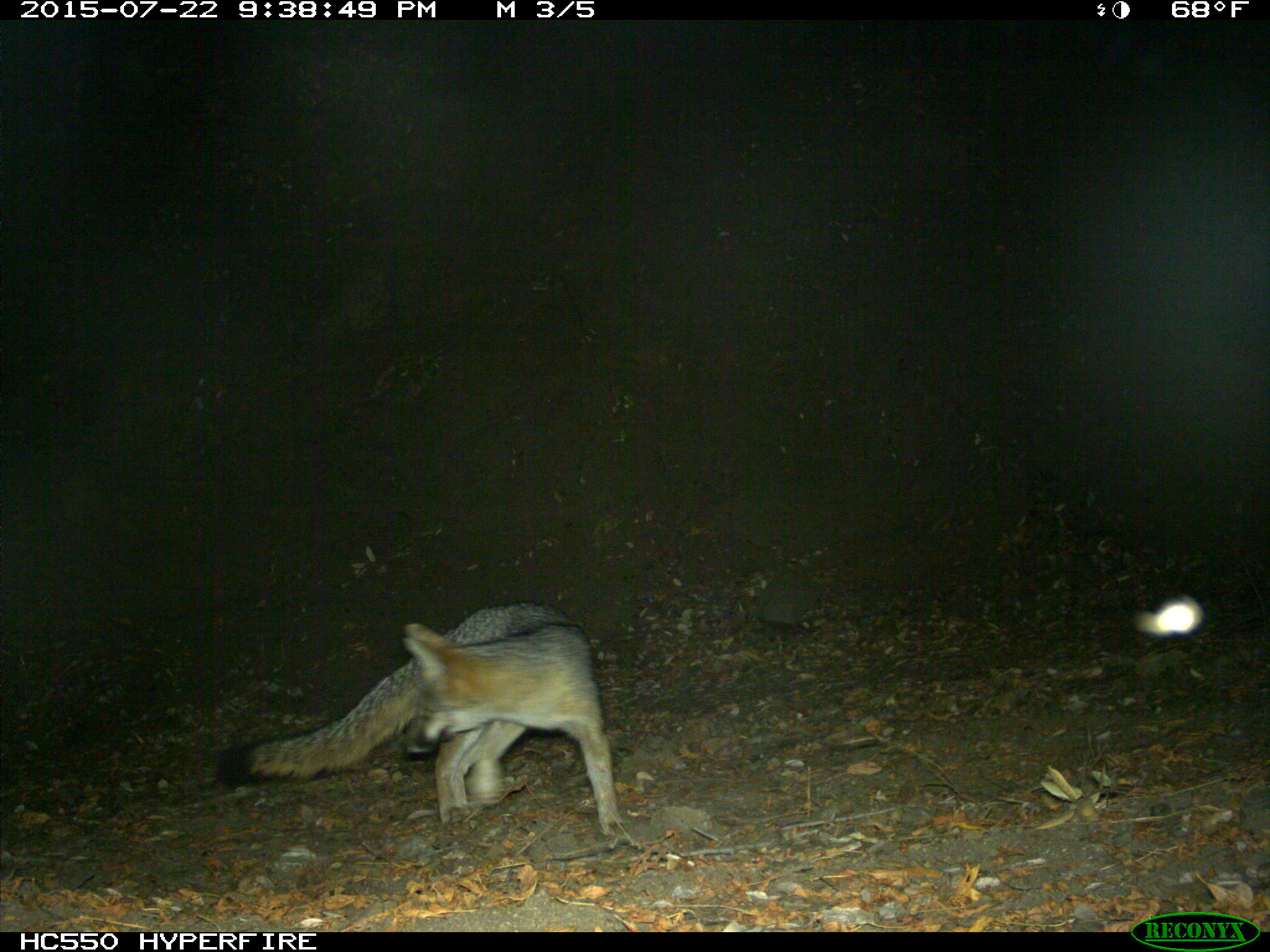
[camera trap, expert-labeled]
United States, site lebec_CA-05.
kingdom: Animalia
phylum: Chordata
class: Mammalia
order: Carnivora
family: Canidae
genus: Urocyon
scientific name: Urocyon cinereoargenteus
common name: gray fox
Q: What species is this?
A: Urocyon cinereoargenteus (gray fox).